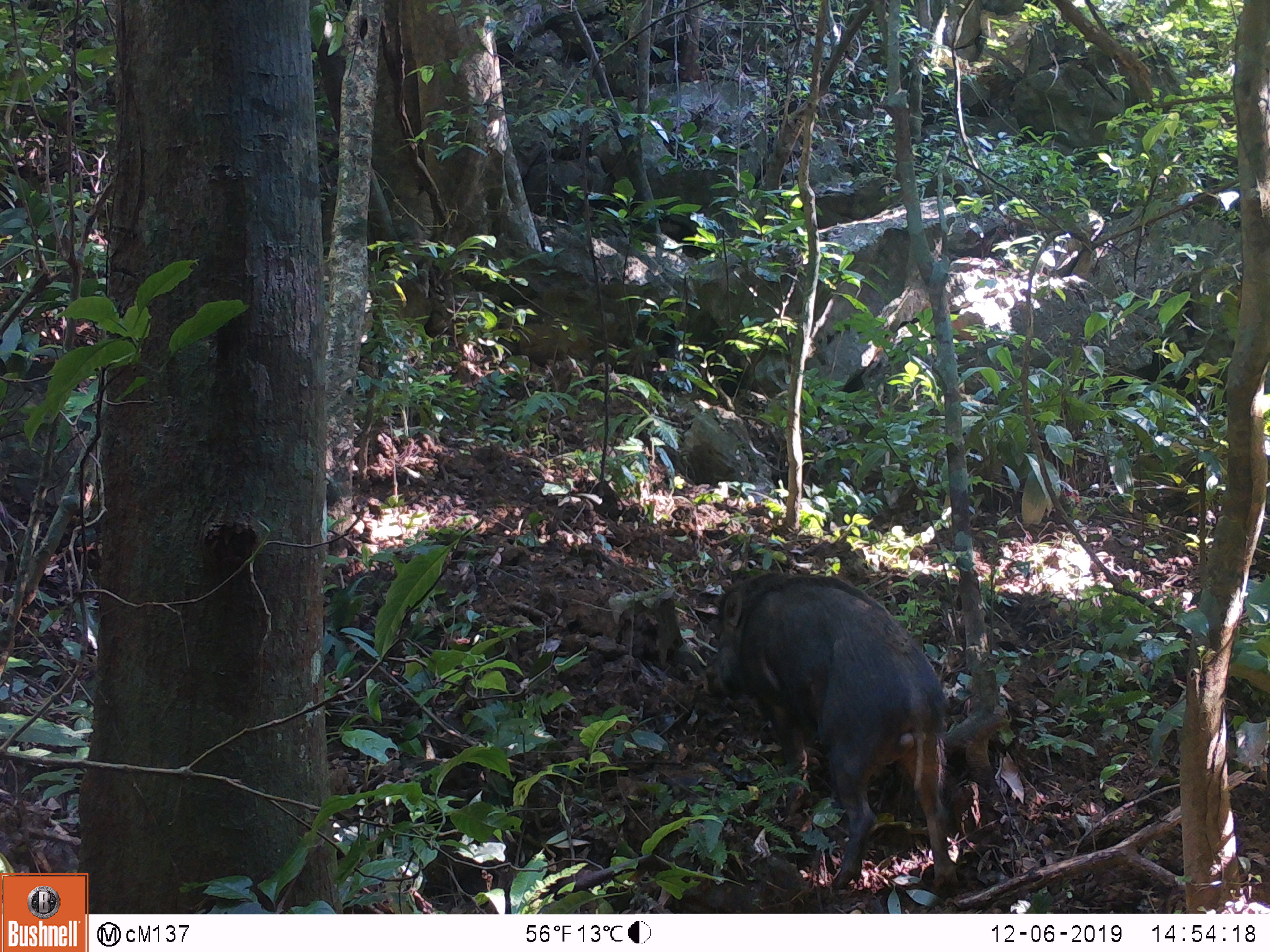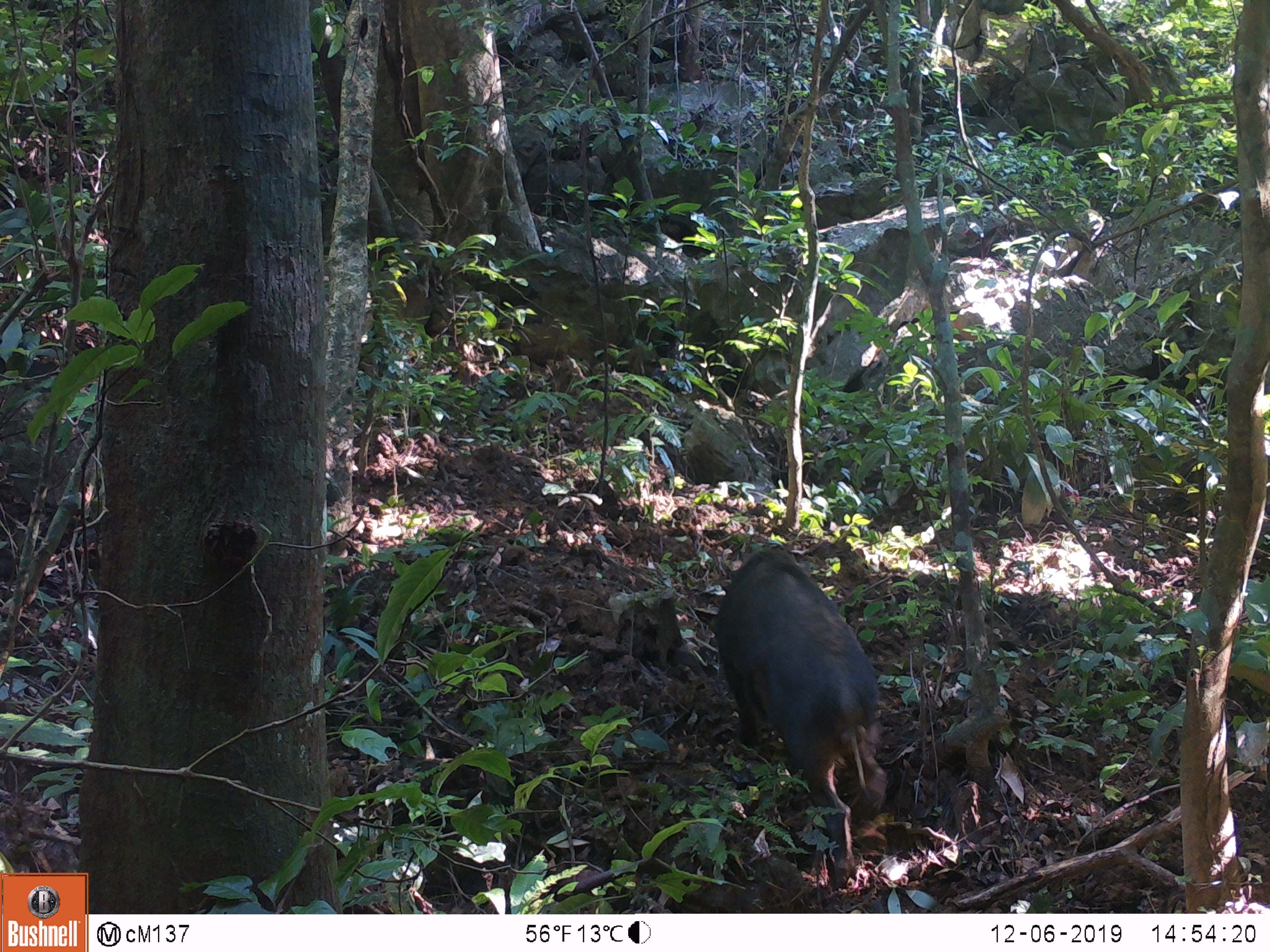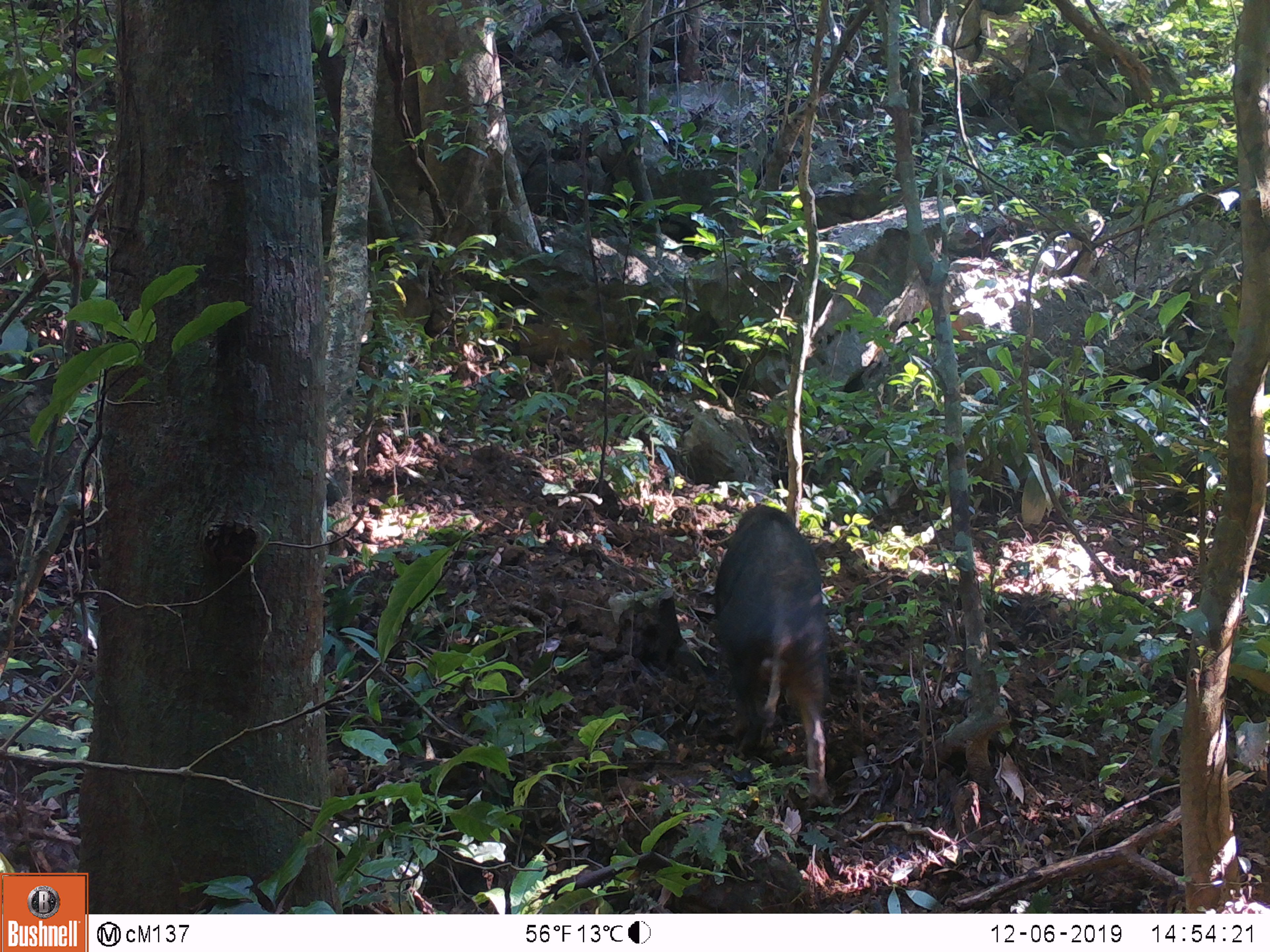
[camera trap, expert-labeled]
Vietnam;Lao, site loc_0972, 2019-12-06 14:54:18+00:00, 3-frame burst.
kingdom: Animalia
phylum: Chordata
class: Mammalia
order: Artiodactyla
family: Suidae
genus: Sus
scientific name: Sus scrofa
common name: eurasian wild pig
Eurasian wild pig (Sus scrofa). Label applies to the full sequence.